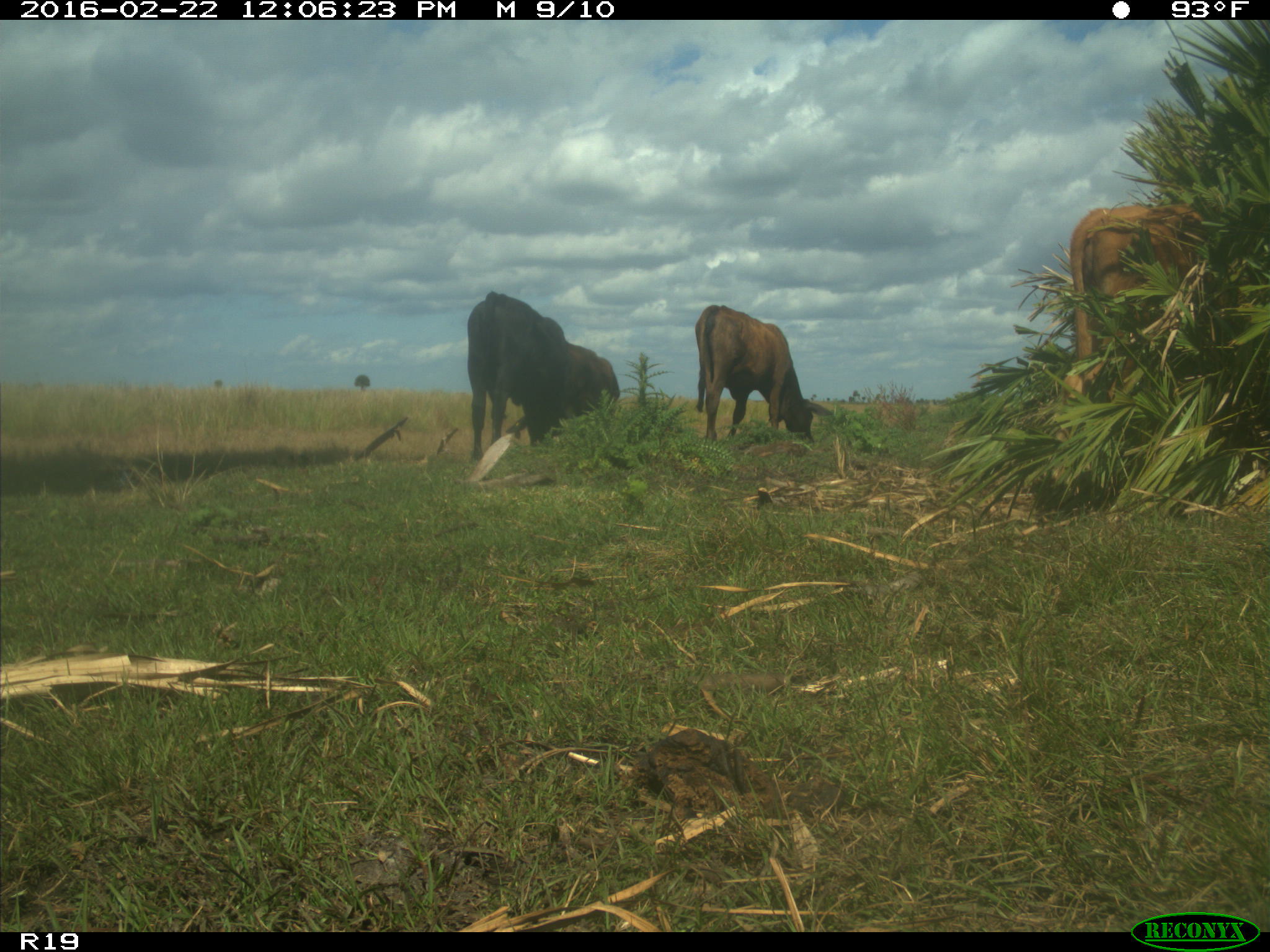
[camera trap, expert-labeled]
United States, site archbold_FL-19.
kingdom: Animalia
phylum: Chordata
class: Mammalia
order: Artiodactyla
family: Bovidae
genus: Bos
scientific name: Bos taurus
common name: domestic cow